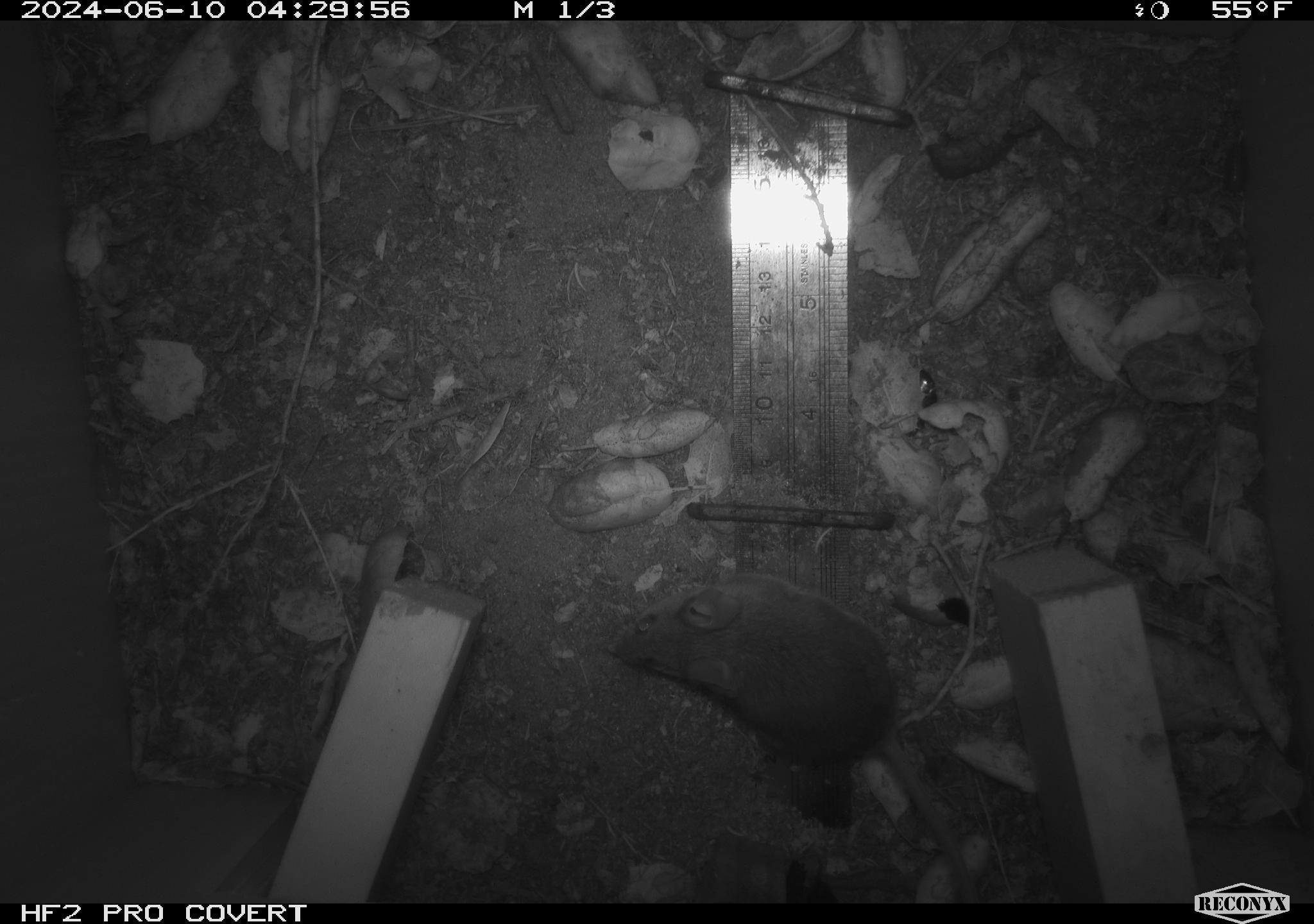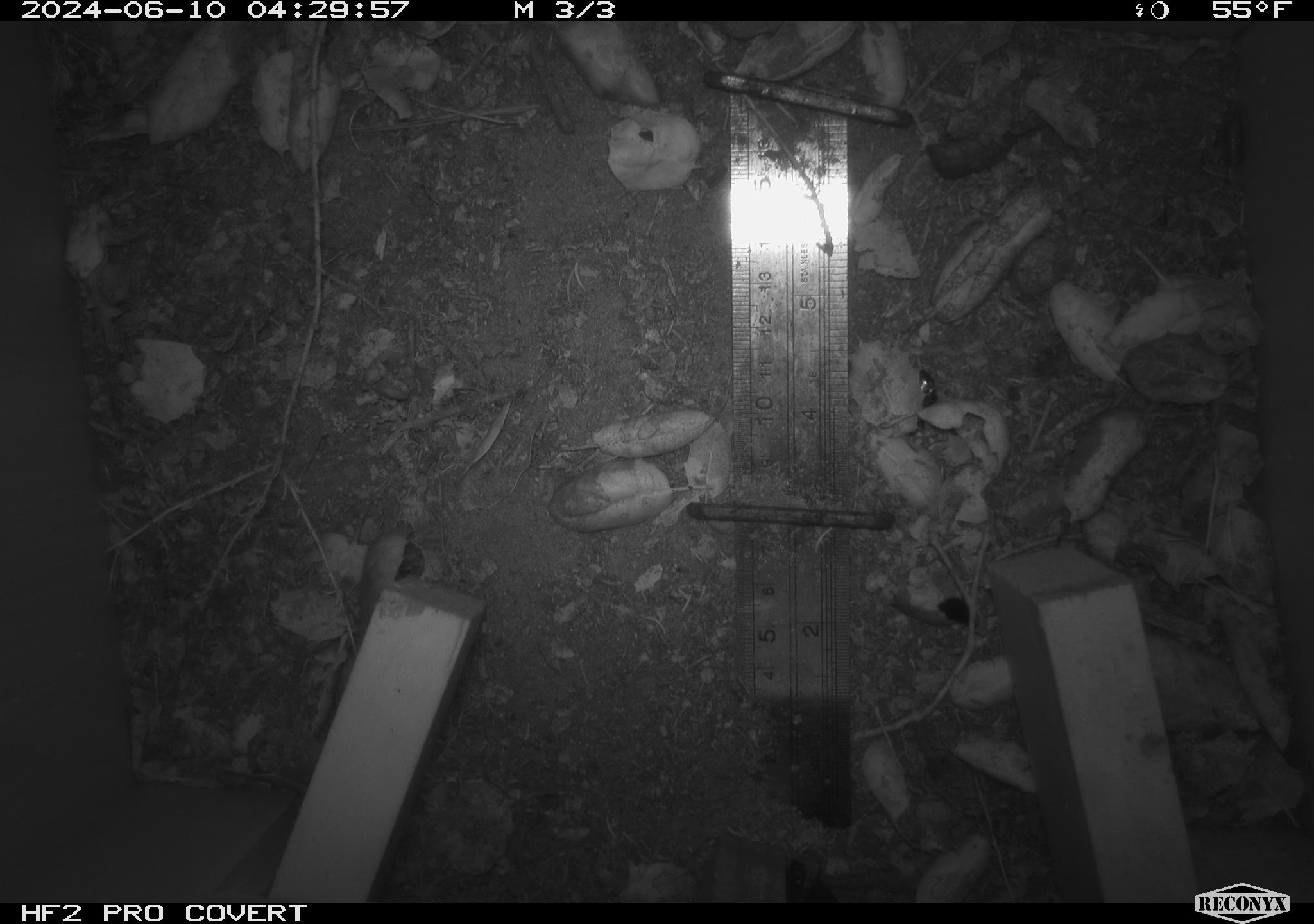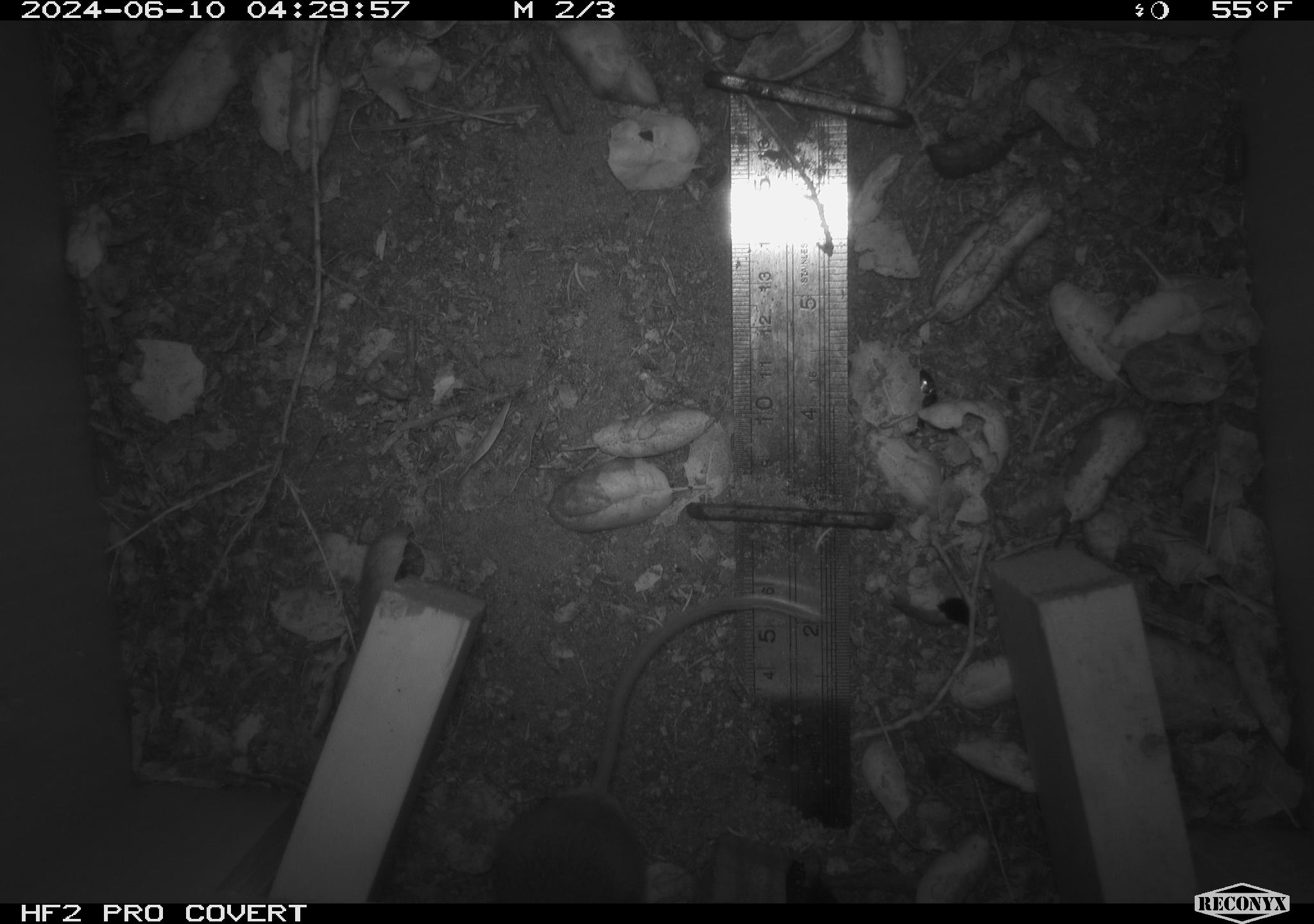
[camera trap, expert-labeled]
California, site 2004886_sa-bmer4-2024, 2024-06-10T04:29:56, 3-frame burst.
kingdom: Animalia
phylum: Chordata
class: Mammalia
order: Rodentia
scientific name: Rodentia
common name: woodrat or rat or mouse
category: woodrat or rat or mouse species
Woodrat or rat or mouse species (woodrat or rat or mouse) (Rodentia).